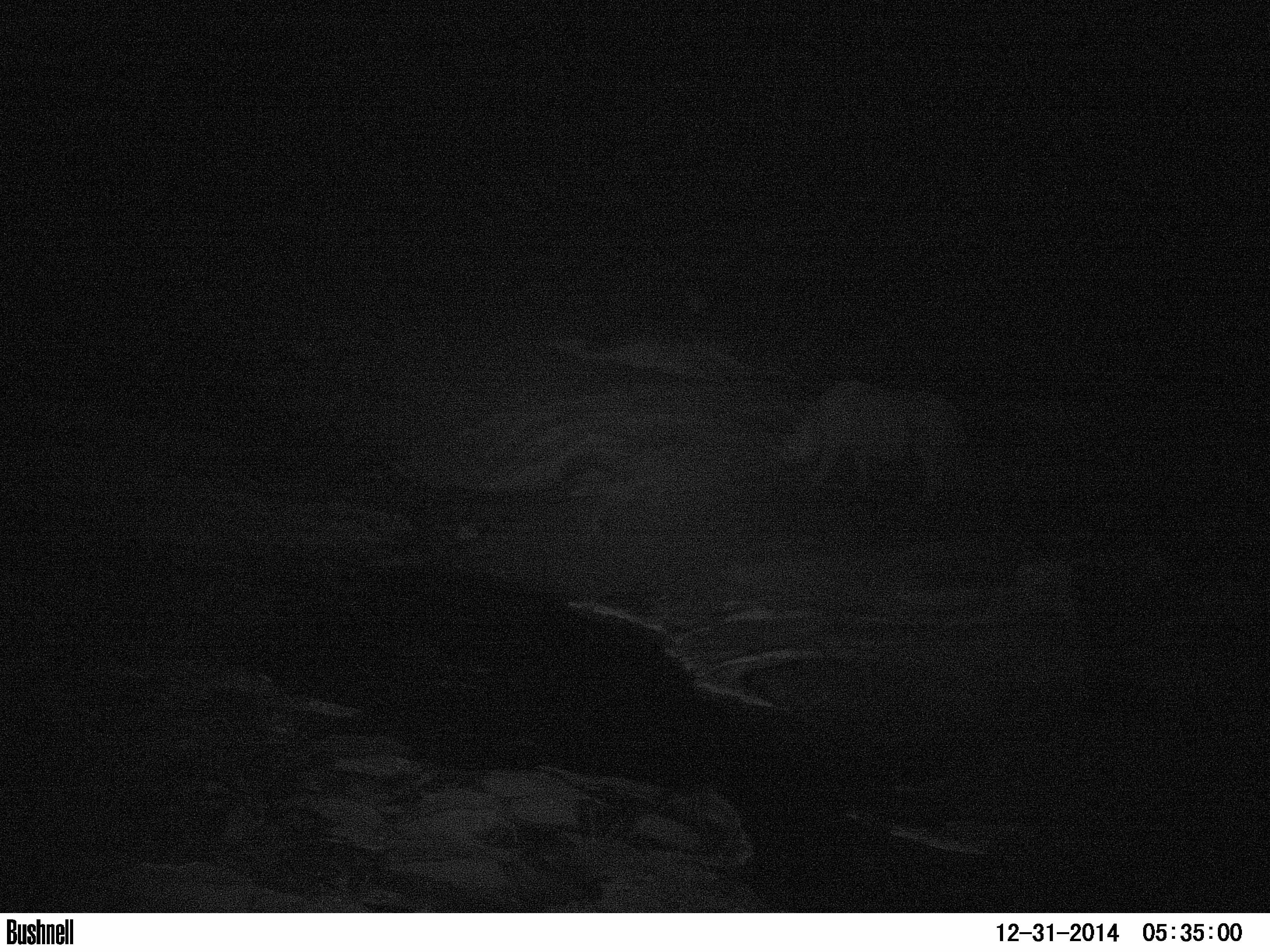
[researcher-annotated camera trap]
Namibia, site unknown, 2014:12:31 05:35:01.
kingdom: Animalia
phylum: Chordata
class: Mammalia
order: Perissodactyla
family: Rhinocerotidae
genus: Diceros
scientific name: Diceros bicornis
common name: black rhinoceros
Diceros bicornis (black rhinoceros).